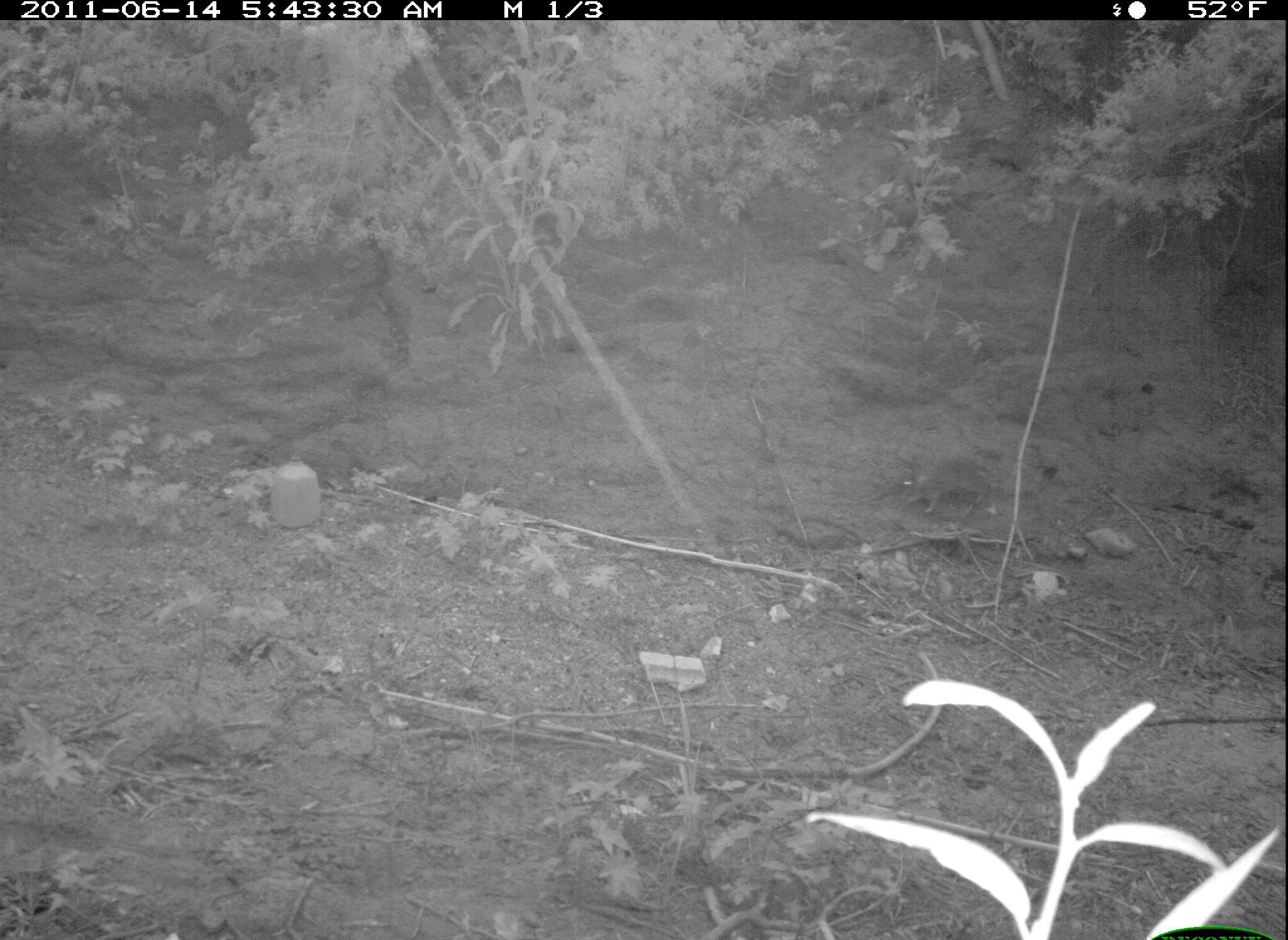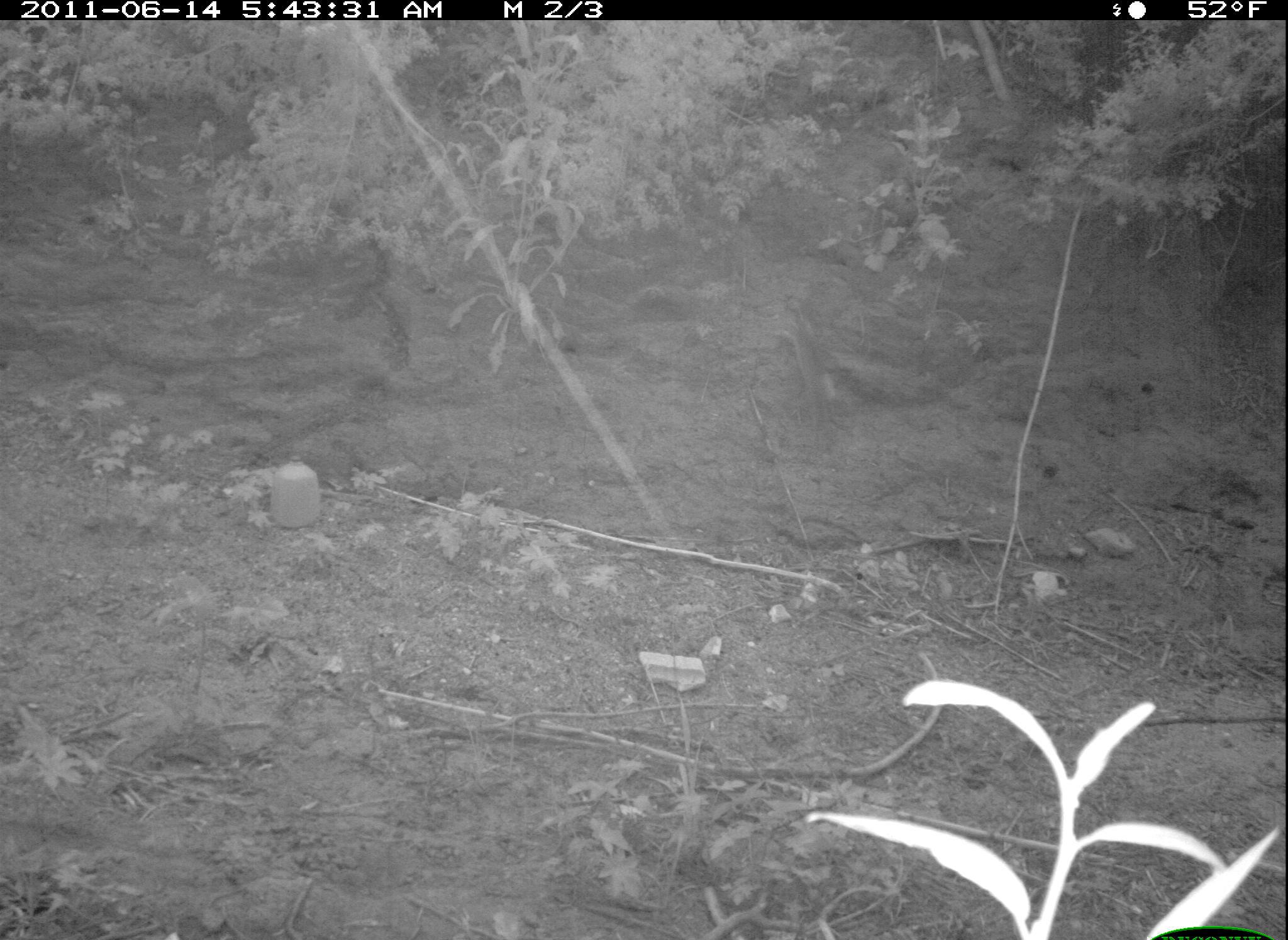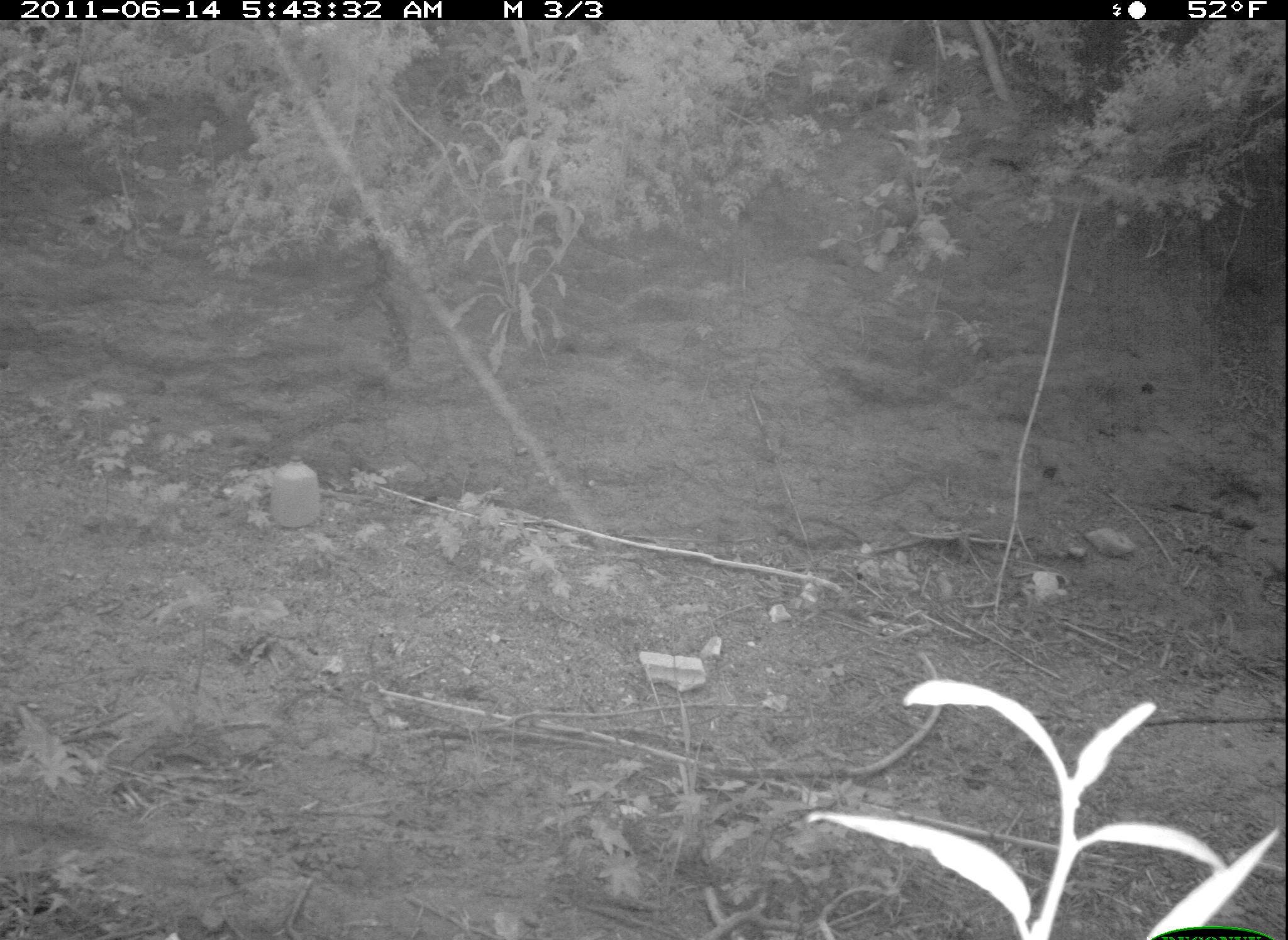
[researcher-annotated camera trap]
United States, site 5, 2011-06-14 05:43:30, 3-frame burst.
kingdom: Animalia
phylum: Chordata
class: Mammalia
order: Lagomorpha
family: Leporidae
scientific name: Leporidae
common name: rabbits and hares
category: rabbit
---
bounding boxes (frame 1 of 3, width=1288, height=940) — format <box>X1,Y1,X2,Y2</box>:
rabbit: <box>893,454,992,521</box>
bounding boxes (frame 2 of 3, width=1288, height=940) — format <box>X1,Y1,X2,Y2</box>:
rabbit: <box>770,289,845,445</box>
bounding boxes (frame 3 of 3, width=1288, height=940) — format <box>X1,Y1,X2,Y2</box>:
rabbit: <box>882,21,944,80</box>